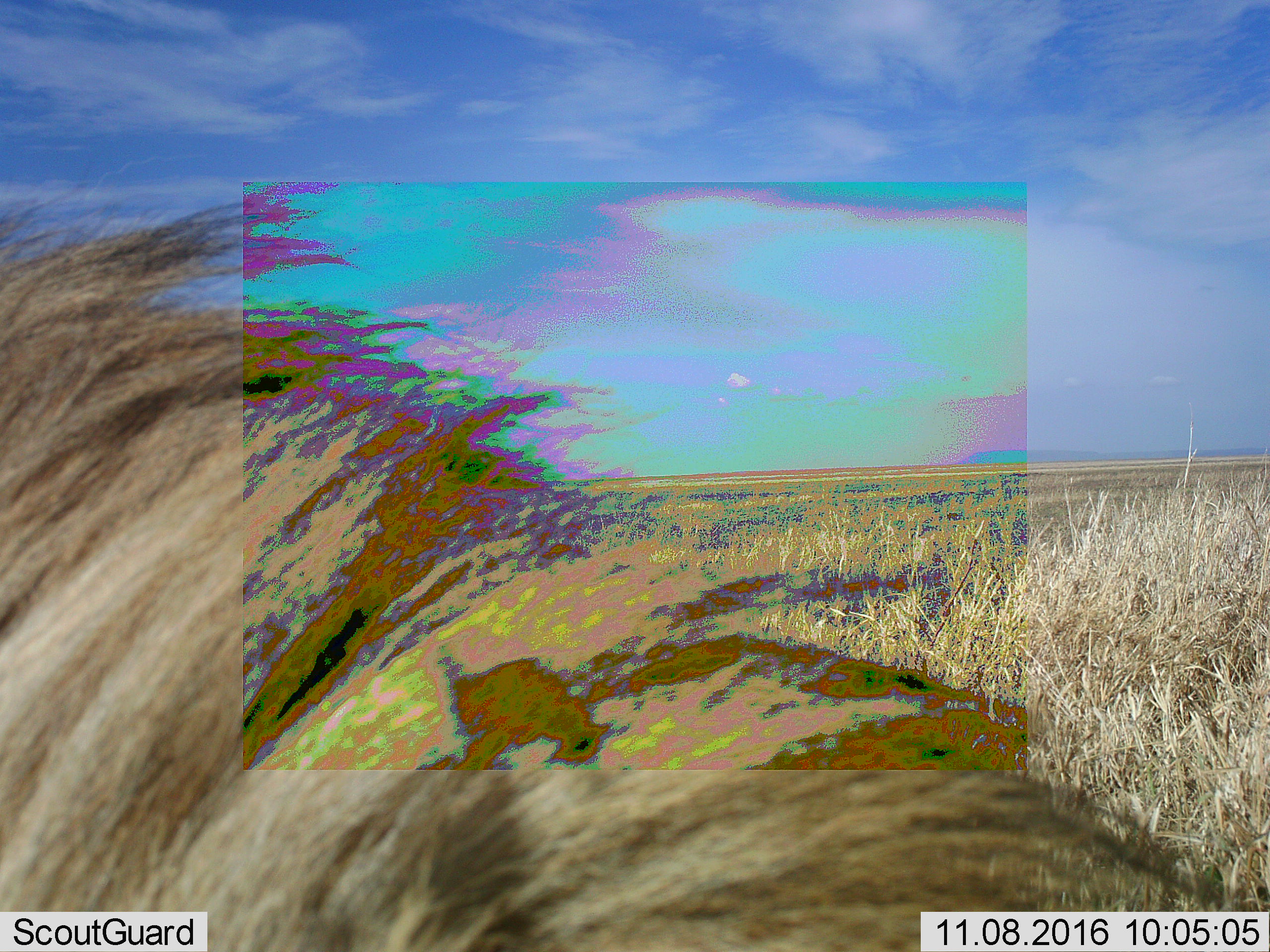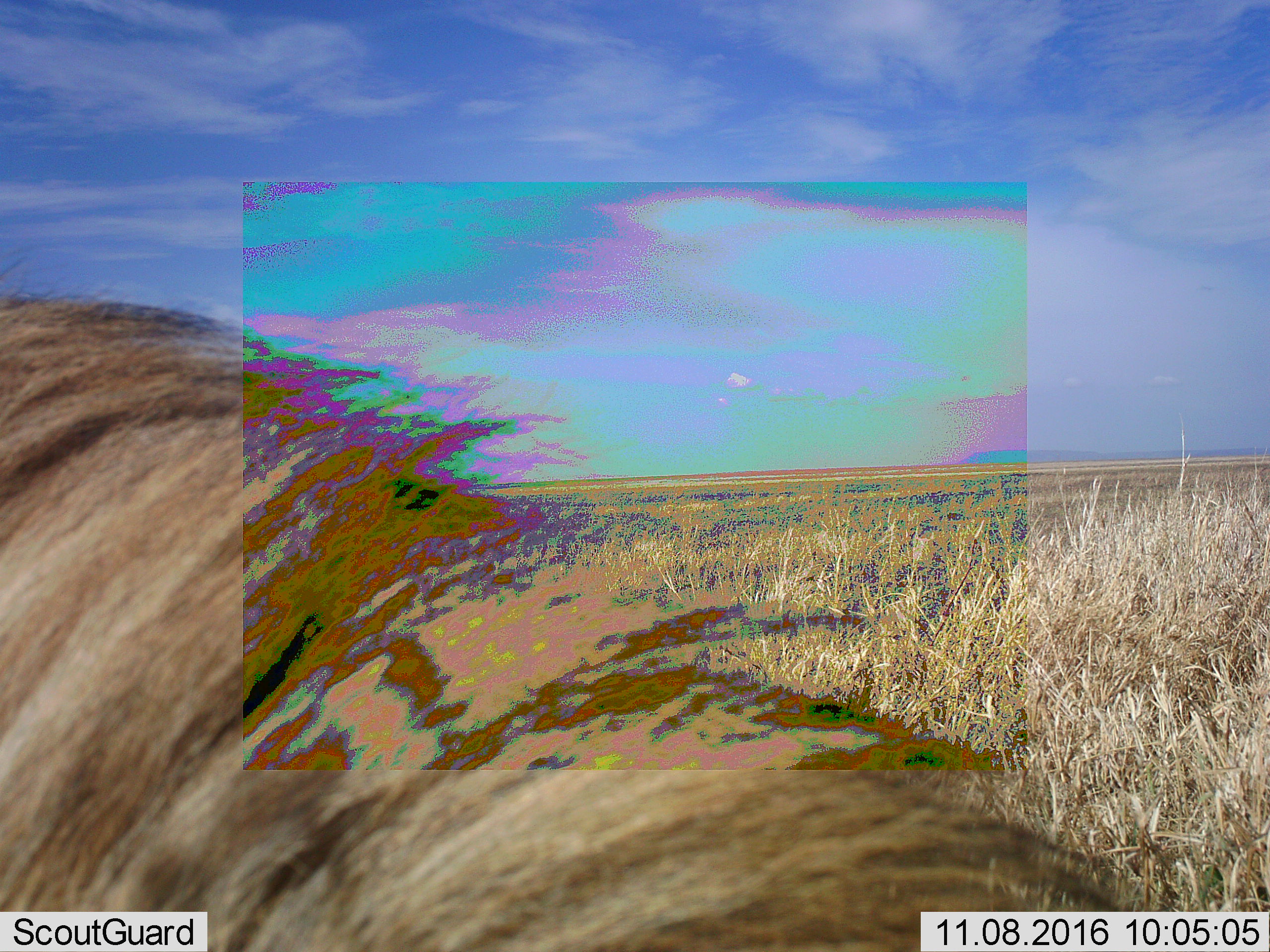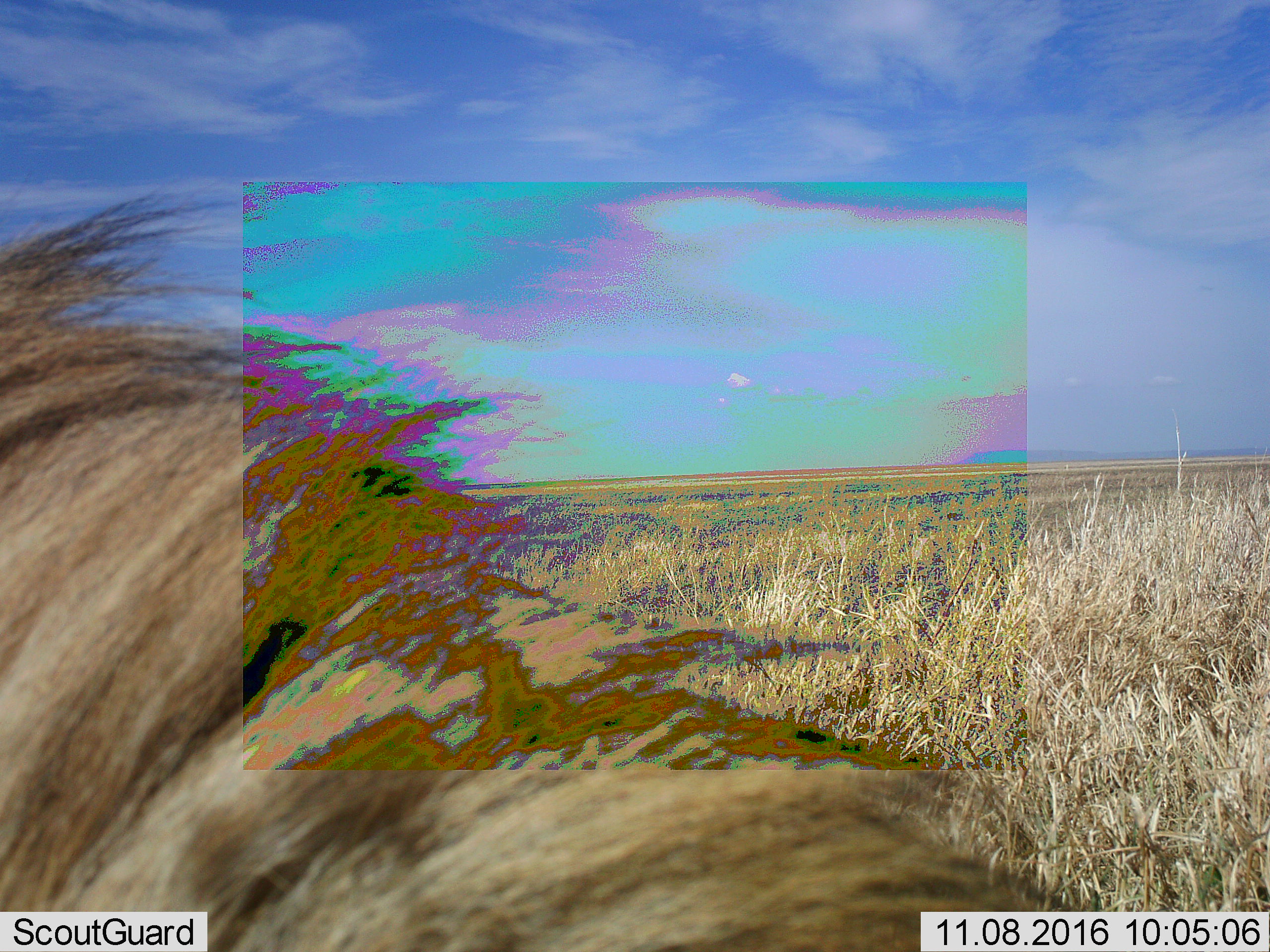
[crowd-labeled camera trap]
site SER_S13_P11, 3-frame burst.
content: unidentified animal